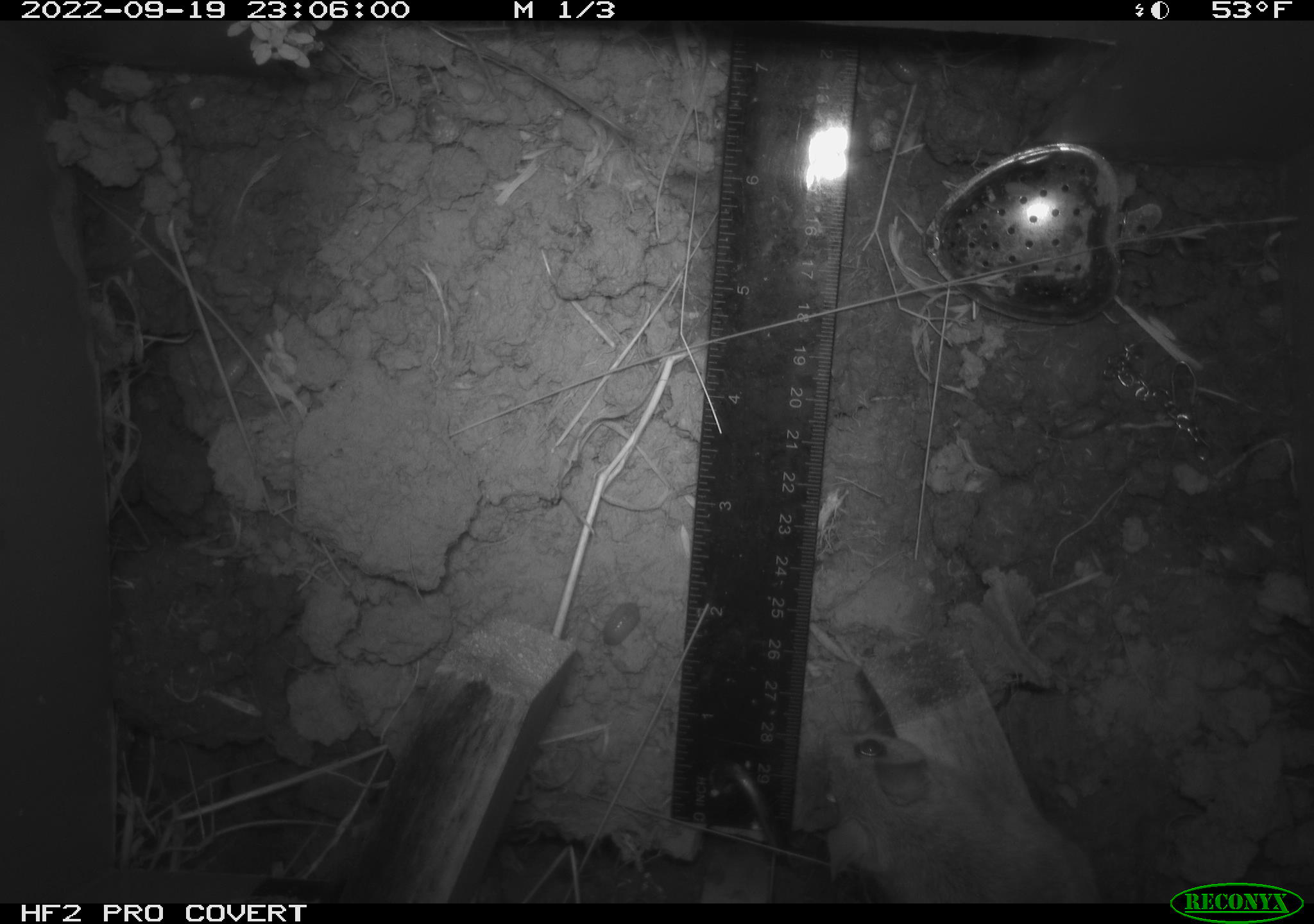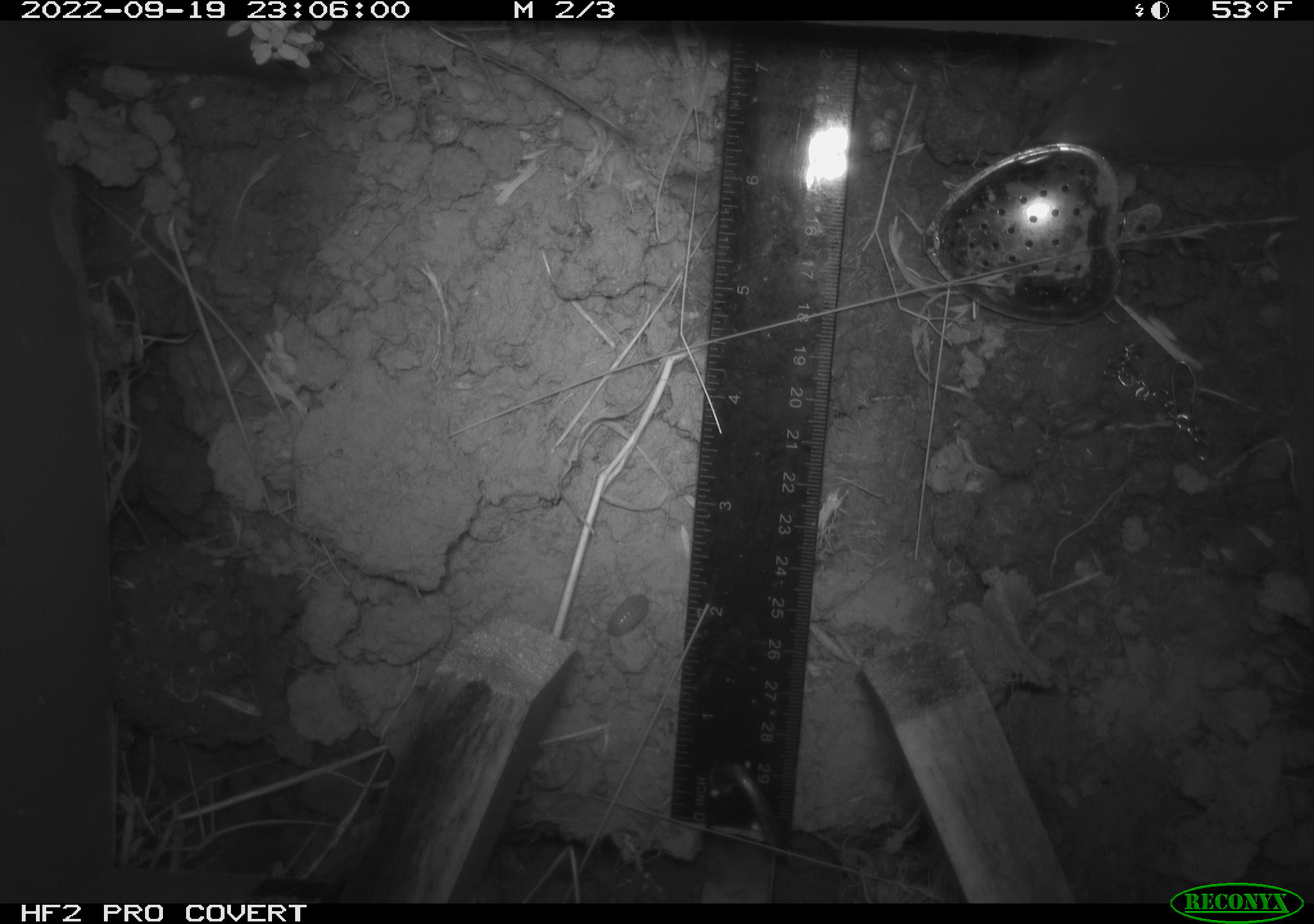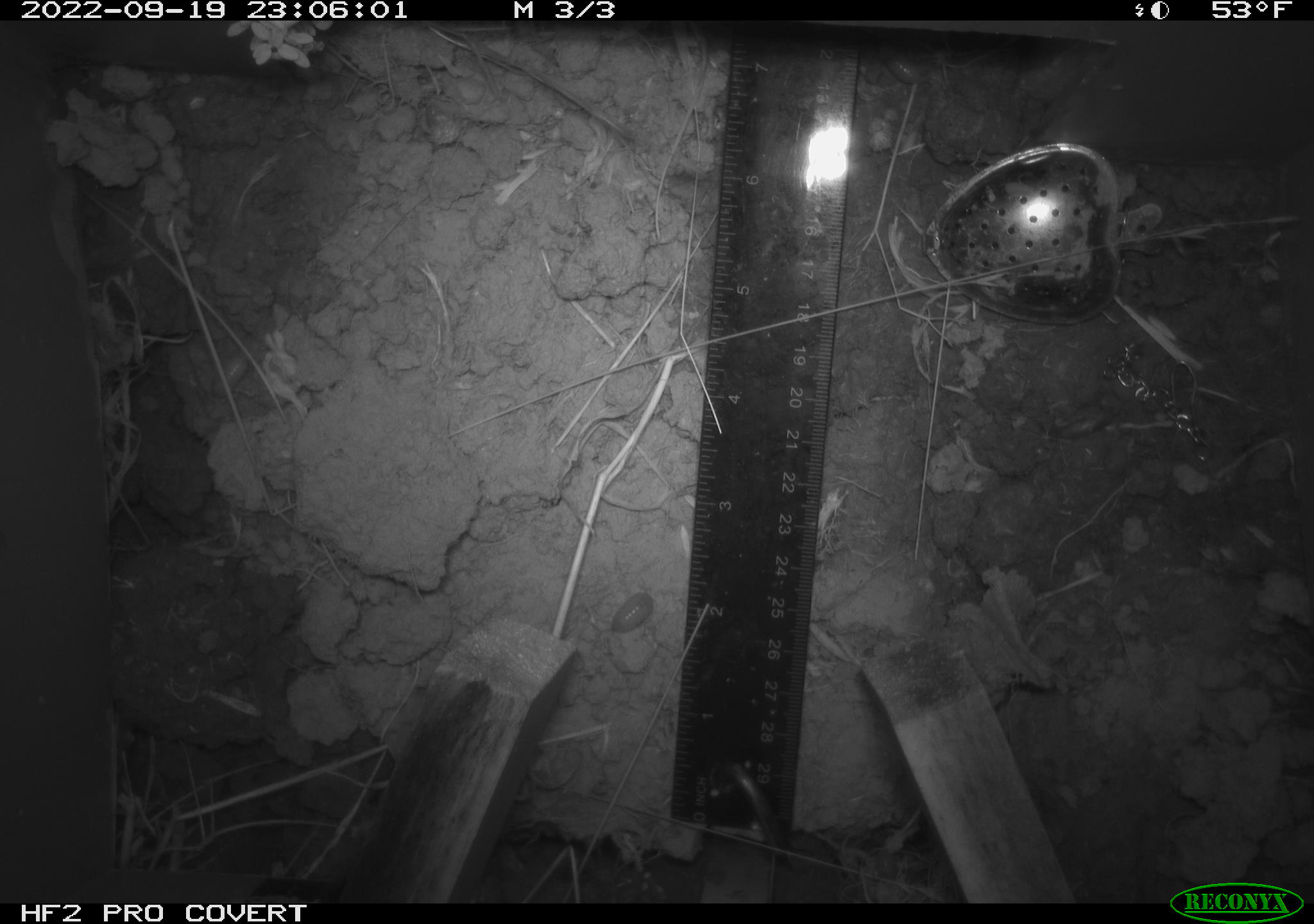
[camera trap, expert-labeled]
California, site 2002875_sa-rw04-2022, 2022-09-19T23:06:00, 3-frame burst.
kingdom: Animalia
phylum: Chordata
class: Mammalia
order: Rodentia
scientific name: Rodentia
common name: mouse species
Mouse species (Rodentia).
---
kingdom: Animalia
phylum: Arthropoda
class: Malacostraca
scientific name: Malacostraca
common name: amphipods, crabs, isopods, krill, lobsters and shrimps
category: malacostracan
Malacostracan (amphipods, crabs, isopods, krill, lobsters and shrimps) (Malacostraca).